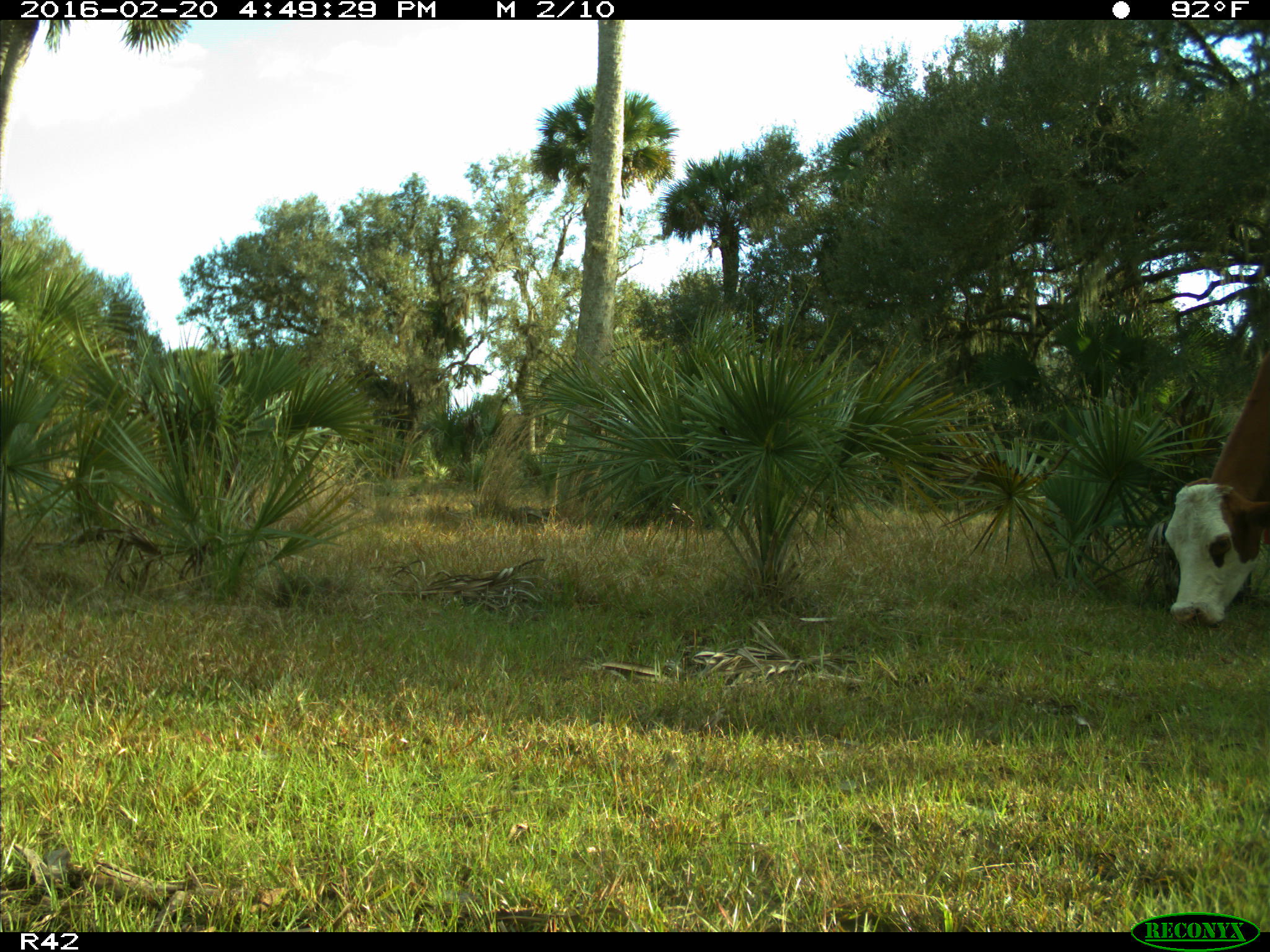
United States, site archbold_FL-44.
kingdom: Animalia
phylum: Chordata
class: Mammalia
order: Artiodactyla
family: Bovidae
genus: Bos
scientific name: Bos taurus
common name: domestic cow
Bos taurus (domestic cow).